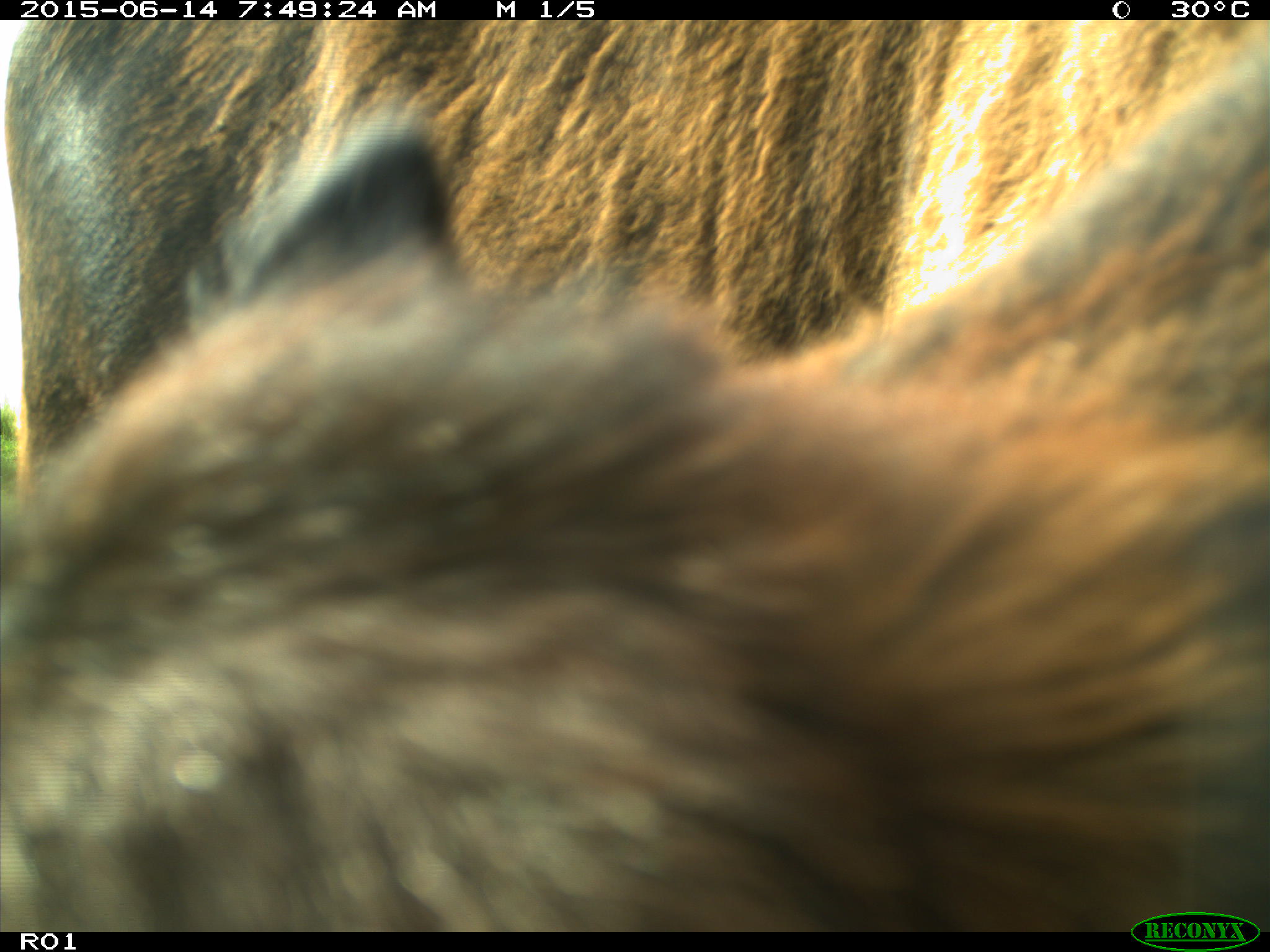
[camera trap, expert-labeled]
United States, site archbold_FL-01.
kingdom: Animalia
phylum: Chordata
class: Mammalia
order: Artiodactyla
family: Bovidae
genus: Bos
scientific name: Bos taurus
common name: domestic cow